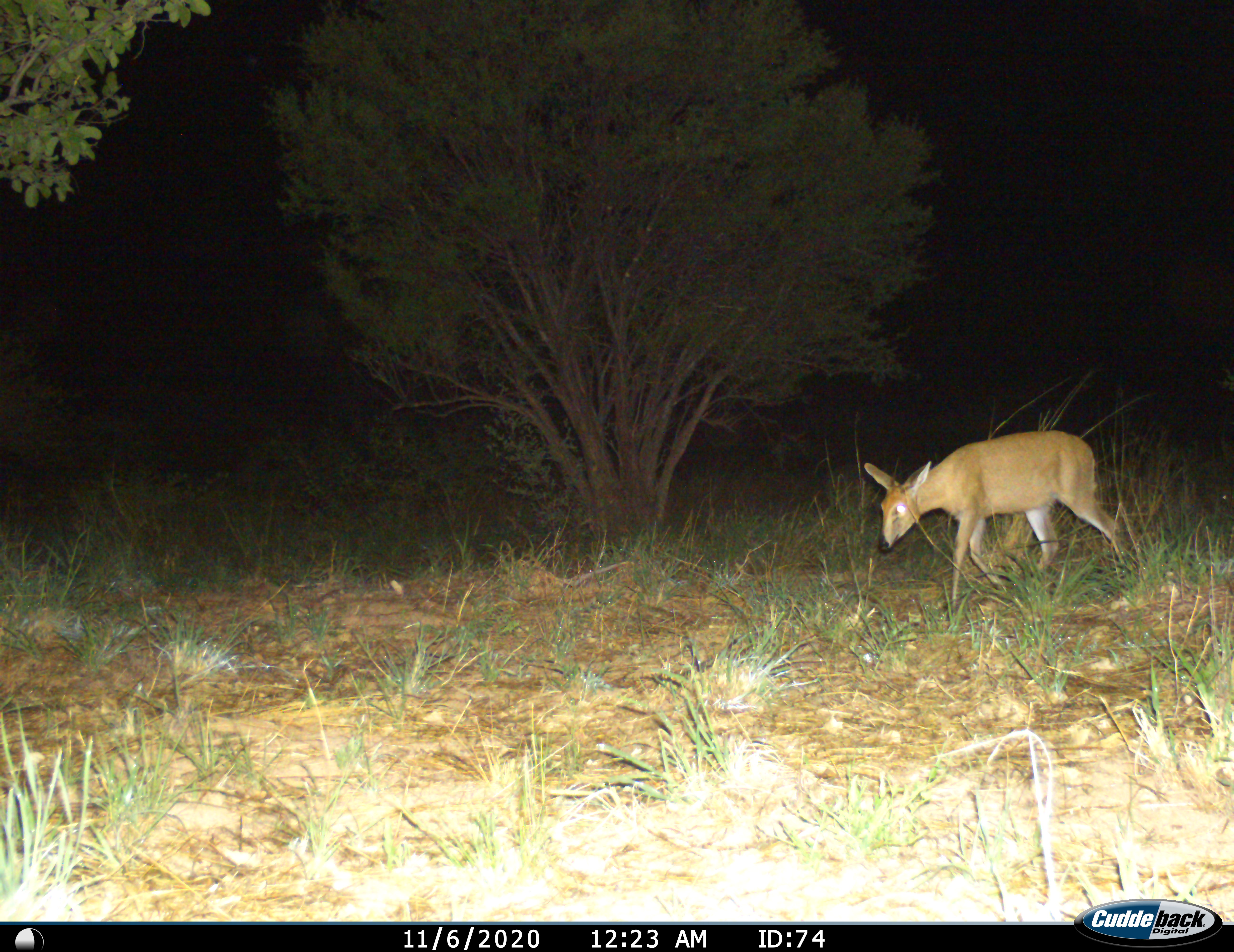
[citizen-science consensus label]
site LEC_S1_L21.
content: unidentified animal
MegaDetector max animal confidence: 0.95